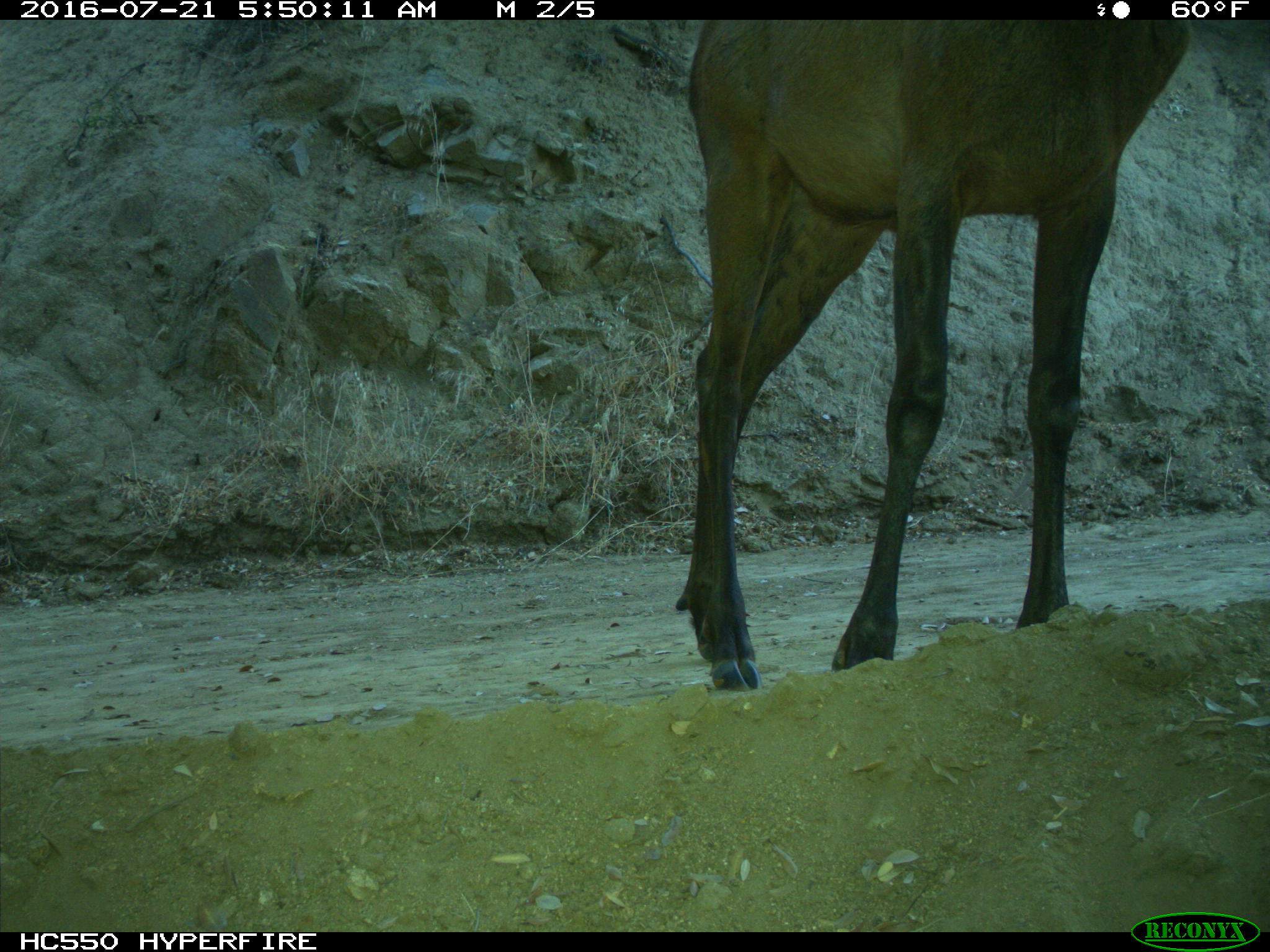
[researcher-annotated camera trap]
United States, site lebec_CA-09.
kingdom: Animalia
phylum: Chordata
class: Mammalia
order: Artiodactyla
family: Cervidae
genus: Cervus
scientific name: Cervus canadensis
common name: elk